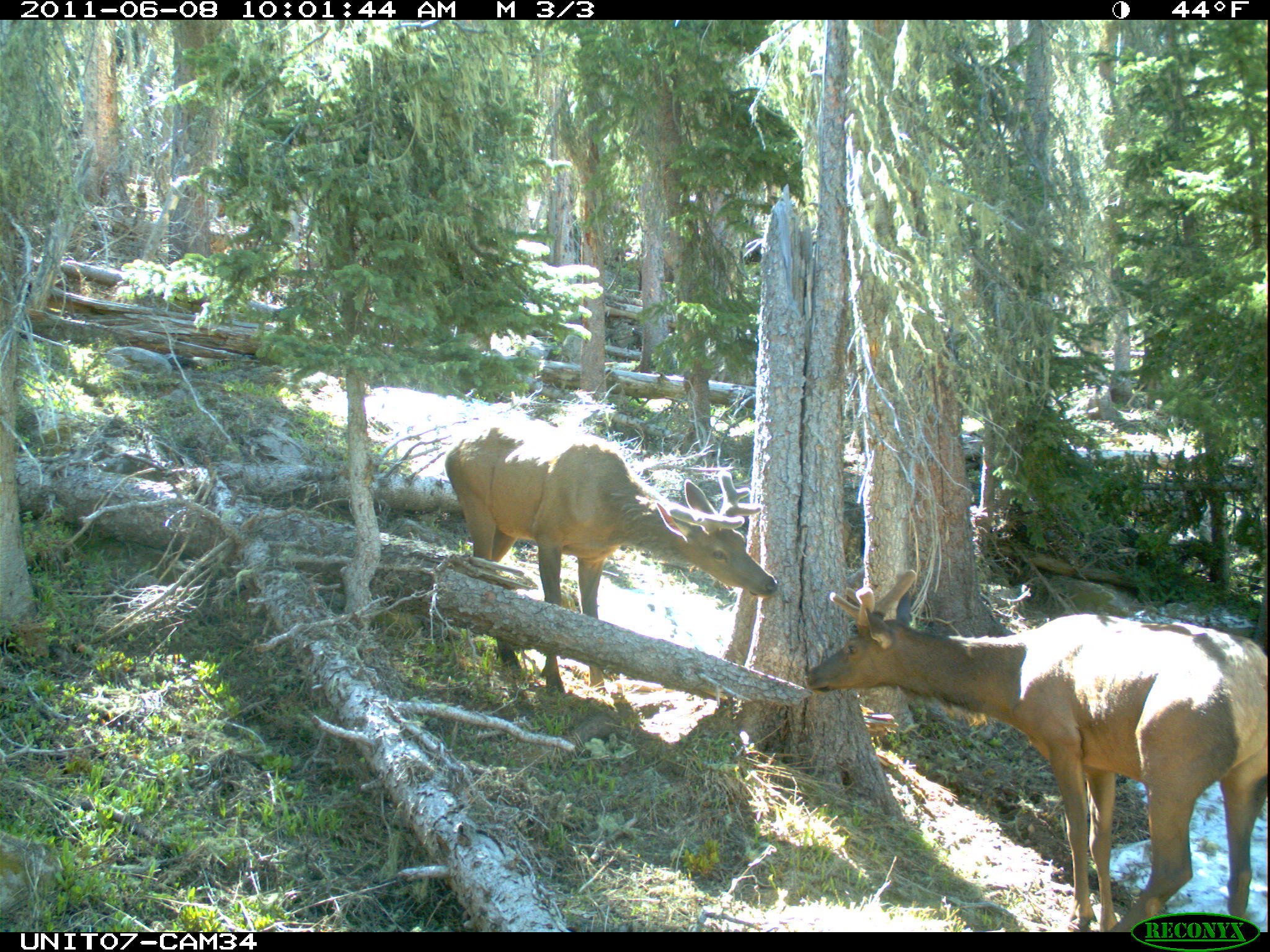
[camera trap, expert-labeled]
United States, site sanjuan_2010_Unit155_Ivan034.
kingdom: Animalia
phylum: Chordata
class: Mammalia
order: Artiodactyla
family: Cervidae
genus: Cervus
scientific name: Cervus elaphus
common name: red deer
Cervus elaphus (red deer).